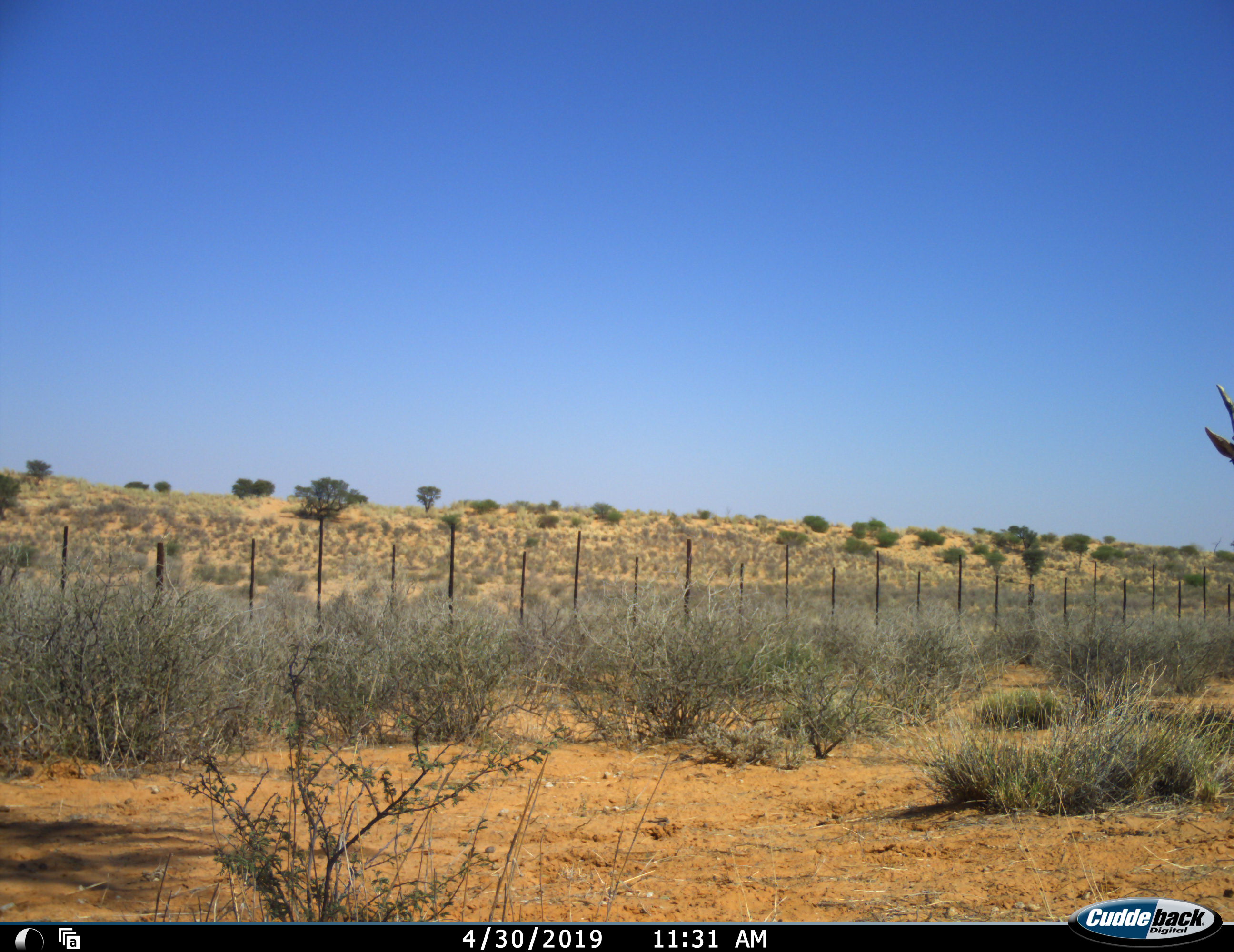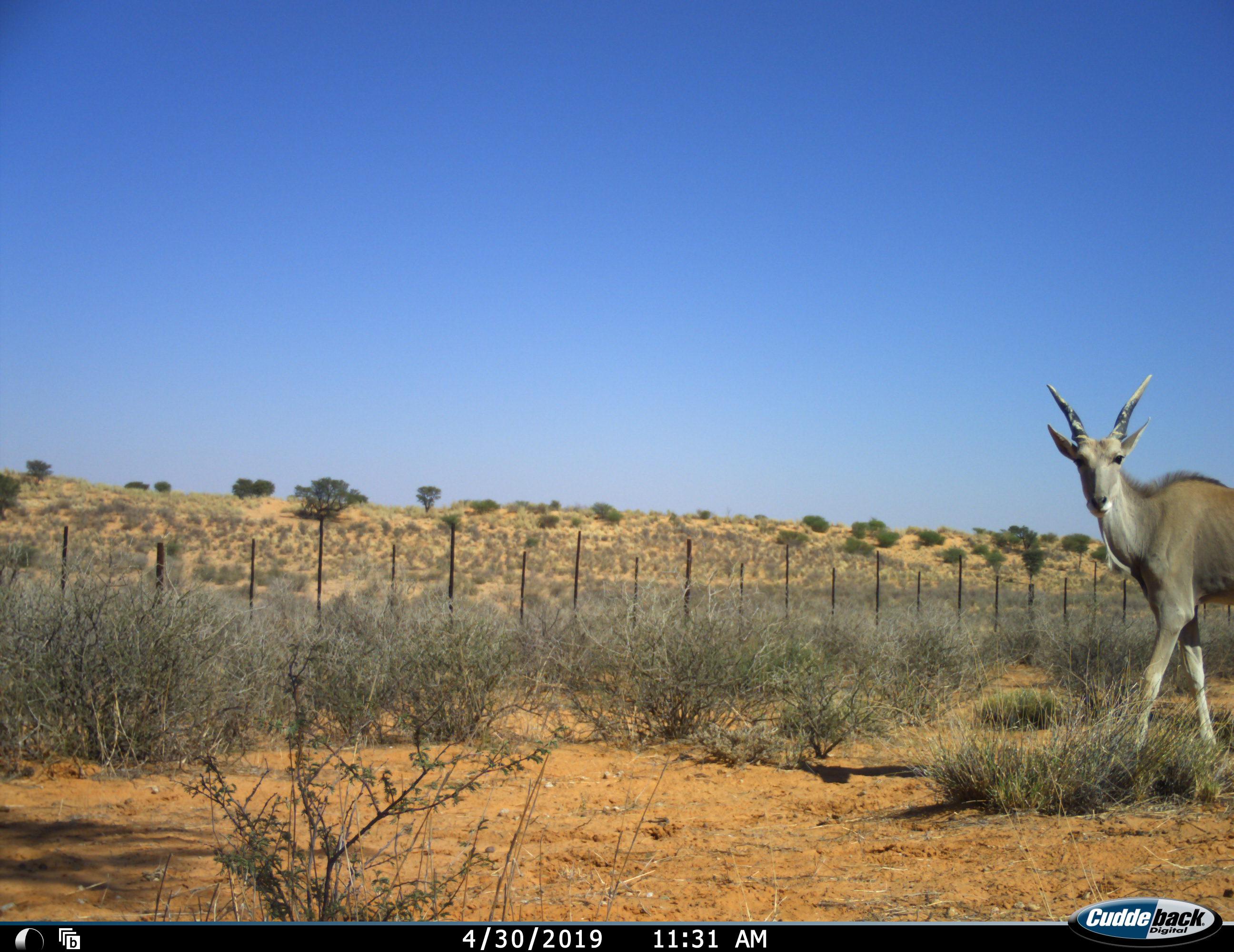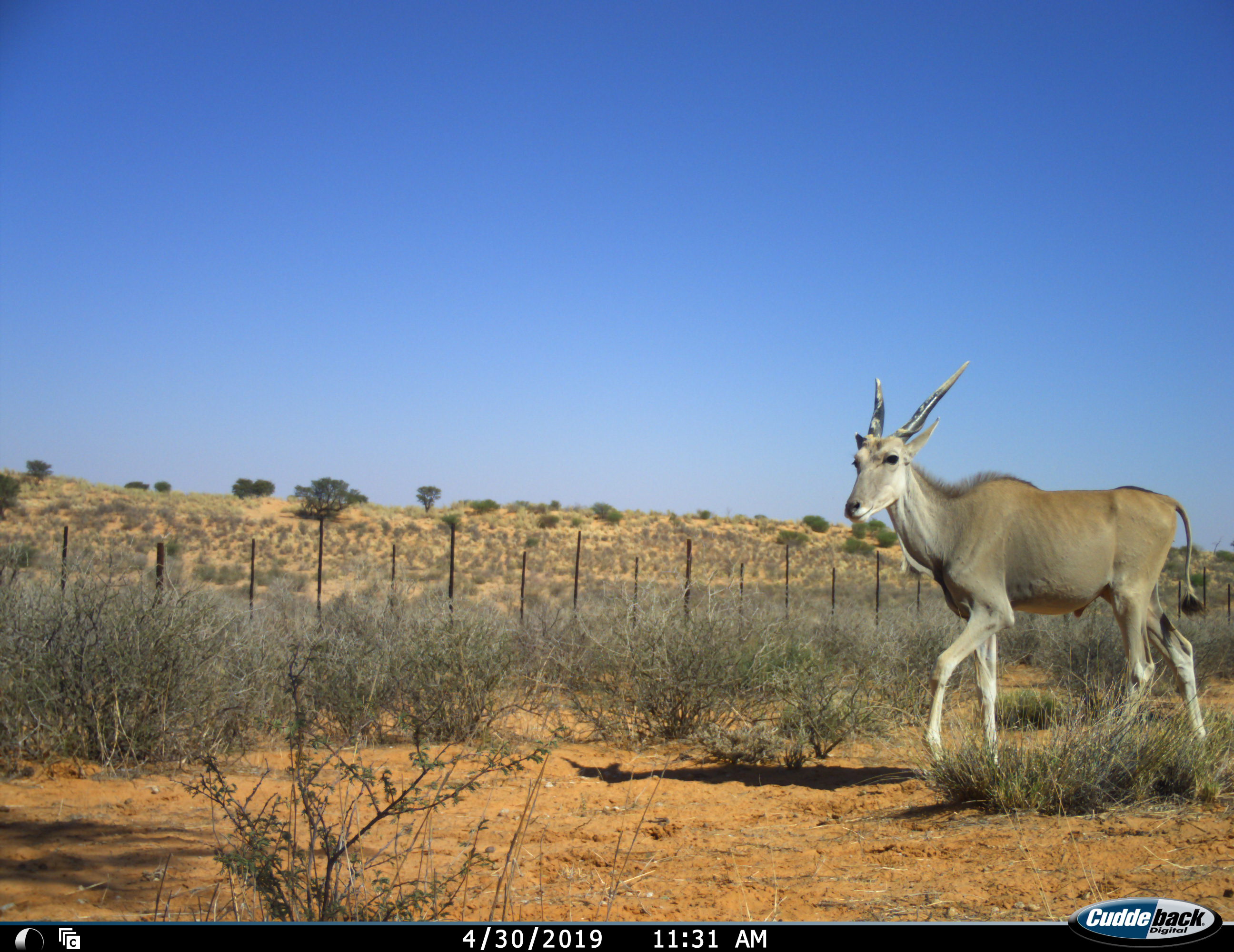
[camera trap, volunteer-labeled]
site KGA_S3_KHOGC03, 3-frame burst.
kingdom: Animalia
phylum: Chordata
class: Mammalia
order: Artiodactyla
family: Bovidae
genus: Tragelaphus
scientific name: Tragelaphus oryx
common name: eland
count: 1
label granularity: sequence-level